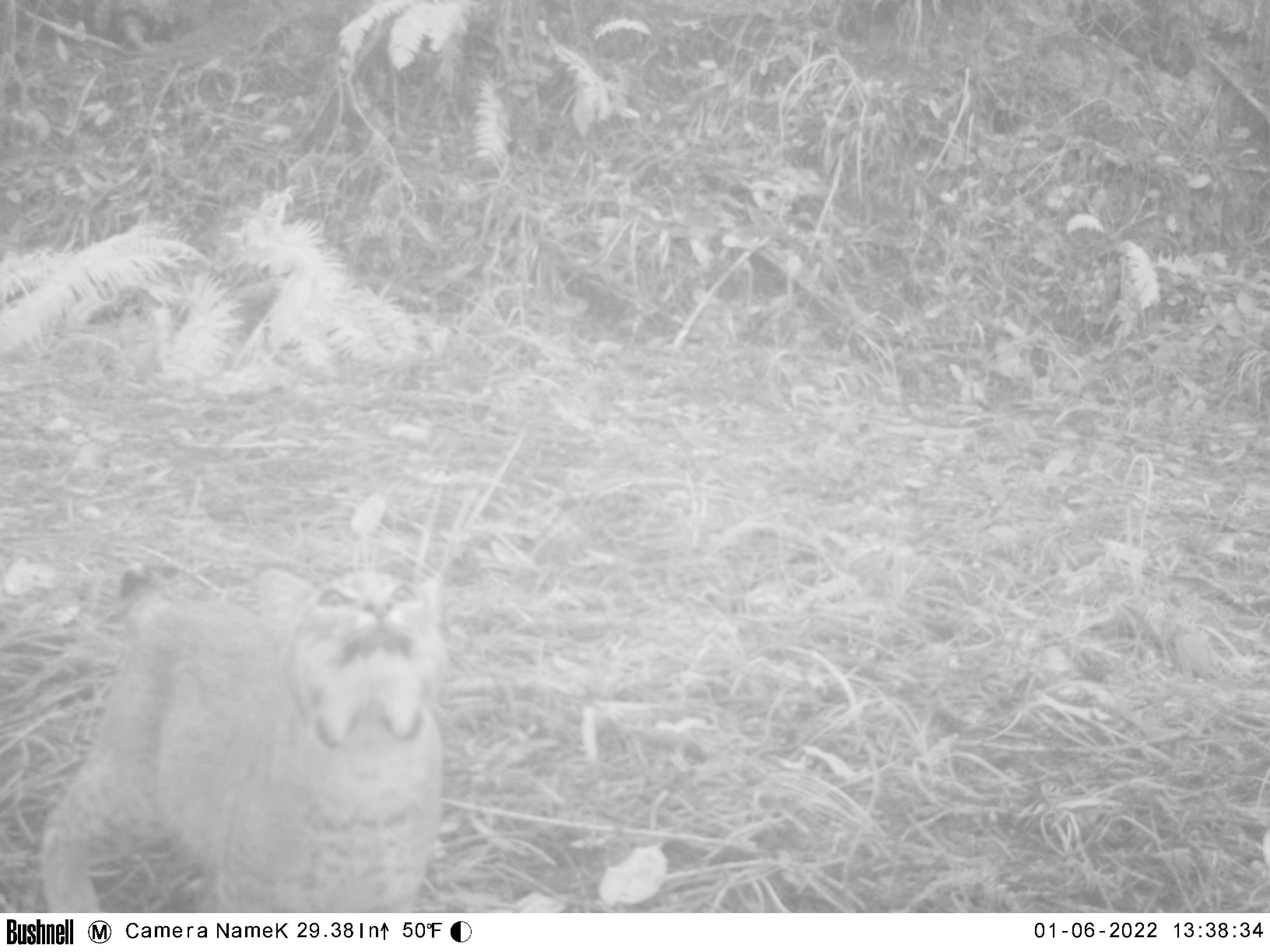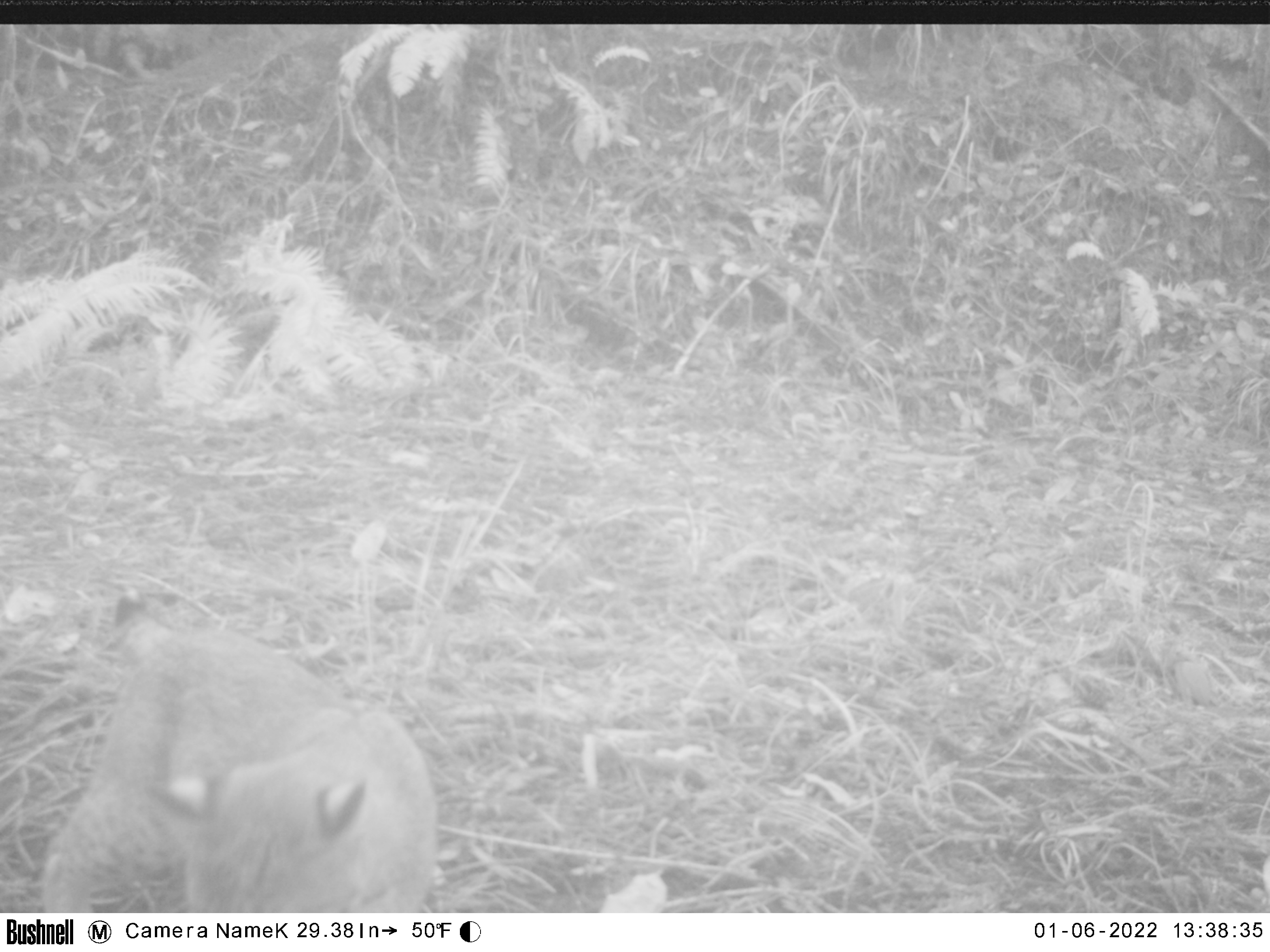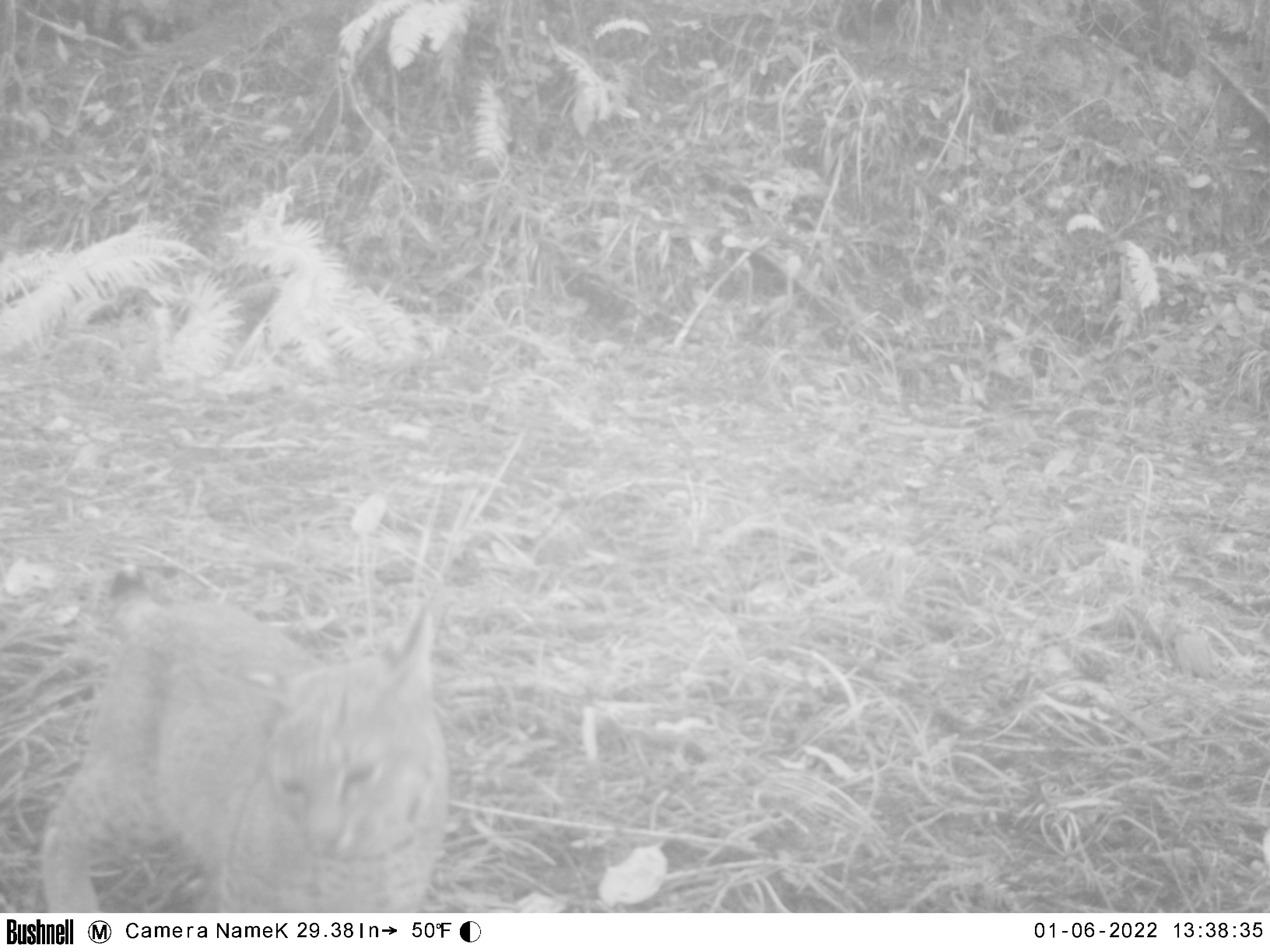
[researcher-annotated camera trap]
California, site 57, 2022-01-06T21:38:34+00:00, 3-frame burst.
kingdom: Animalia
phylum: Chordata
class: Mammalia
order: Carnivora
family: Felidae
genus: Lynx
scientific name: Lynx rufus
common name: bobcat